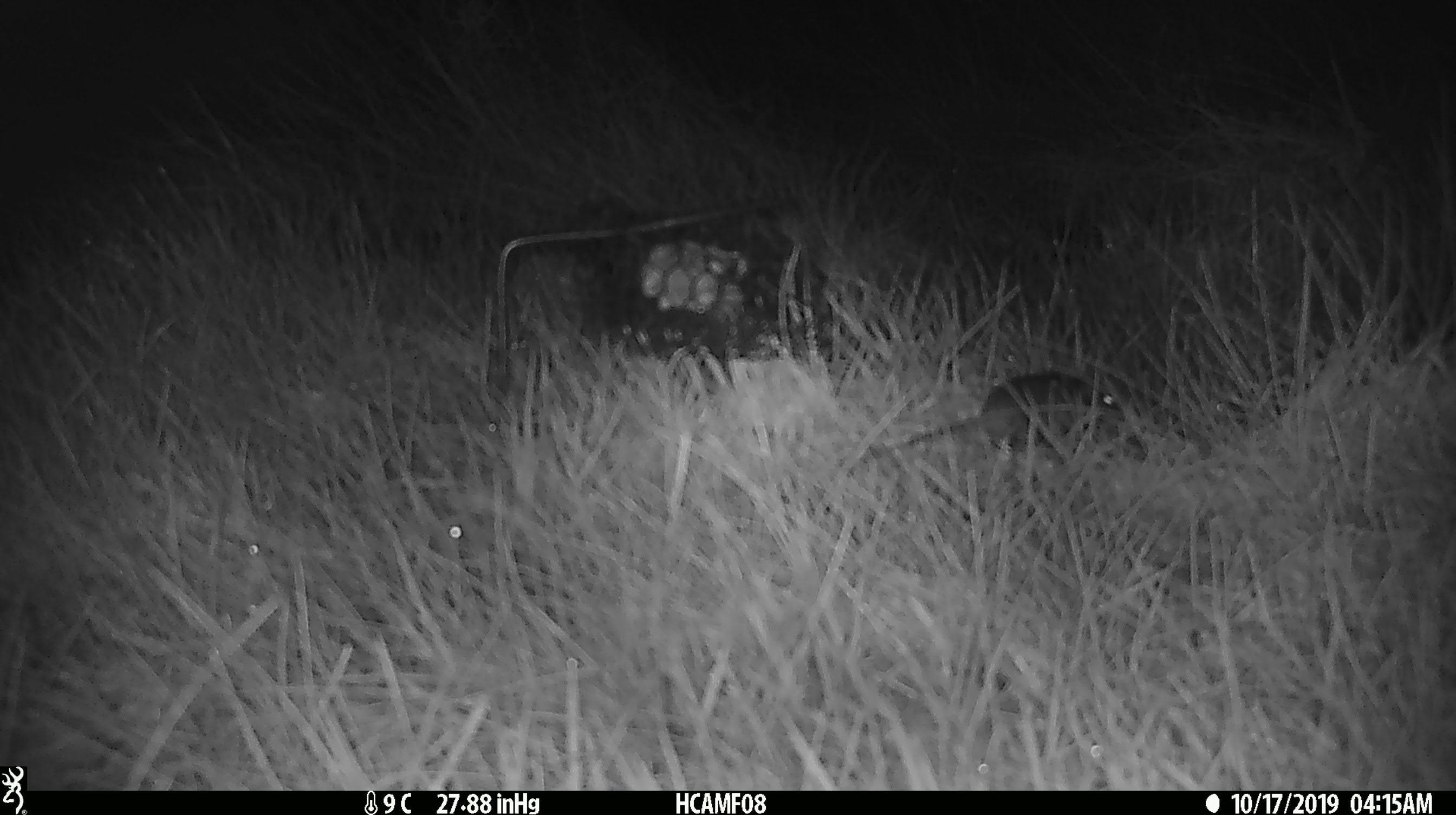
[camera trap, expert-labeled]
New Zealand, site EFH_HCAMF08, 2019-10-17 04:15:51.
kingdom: Animalia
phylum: Chordata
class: Mammalia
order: Rodentia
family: Muridae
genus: Mus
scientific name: Mus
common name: mouse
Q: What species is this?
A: Mouse (Mus).